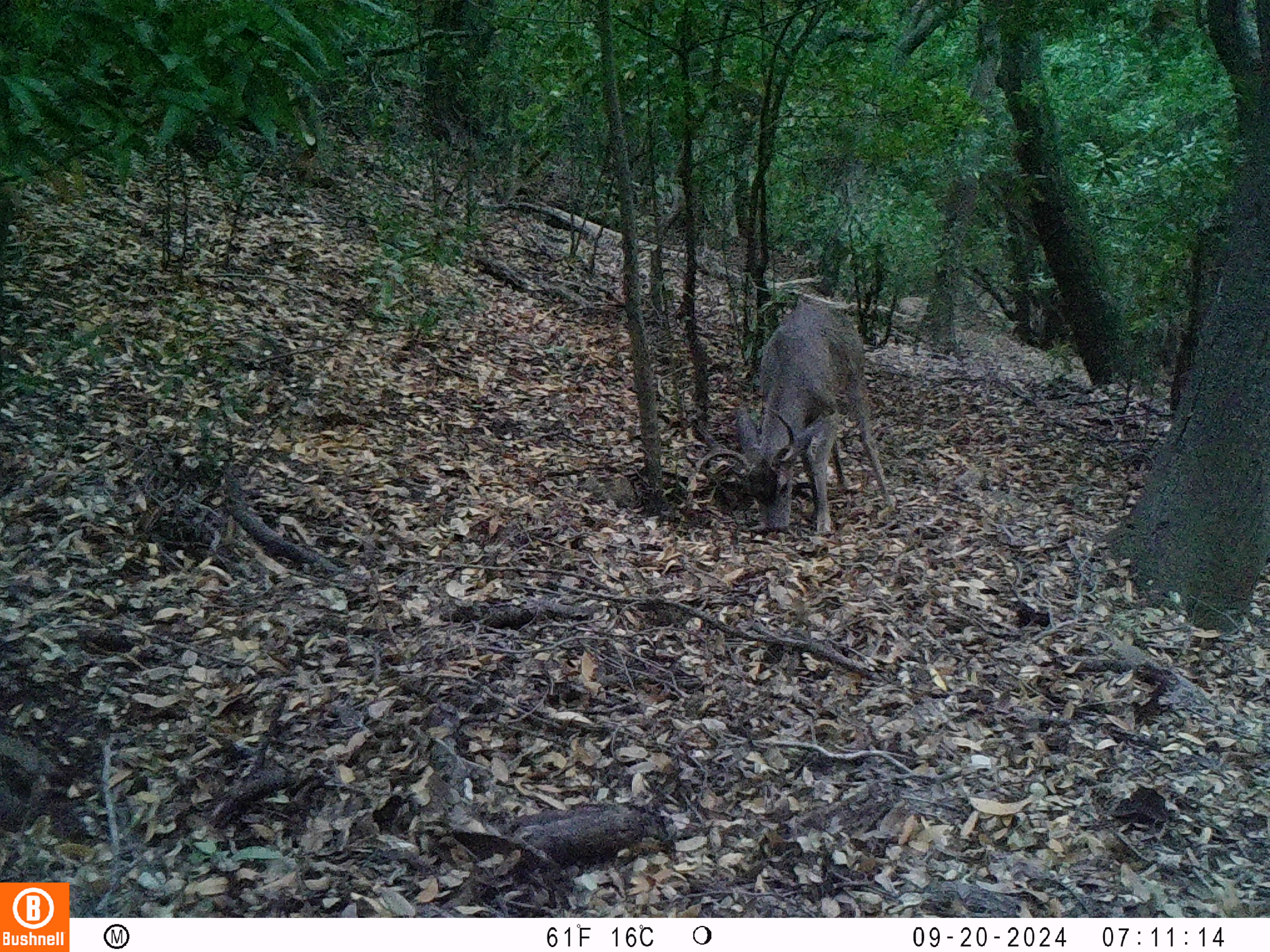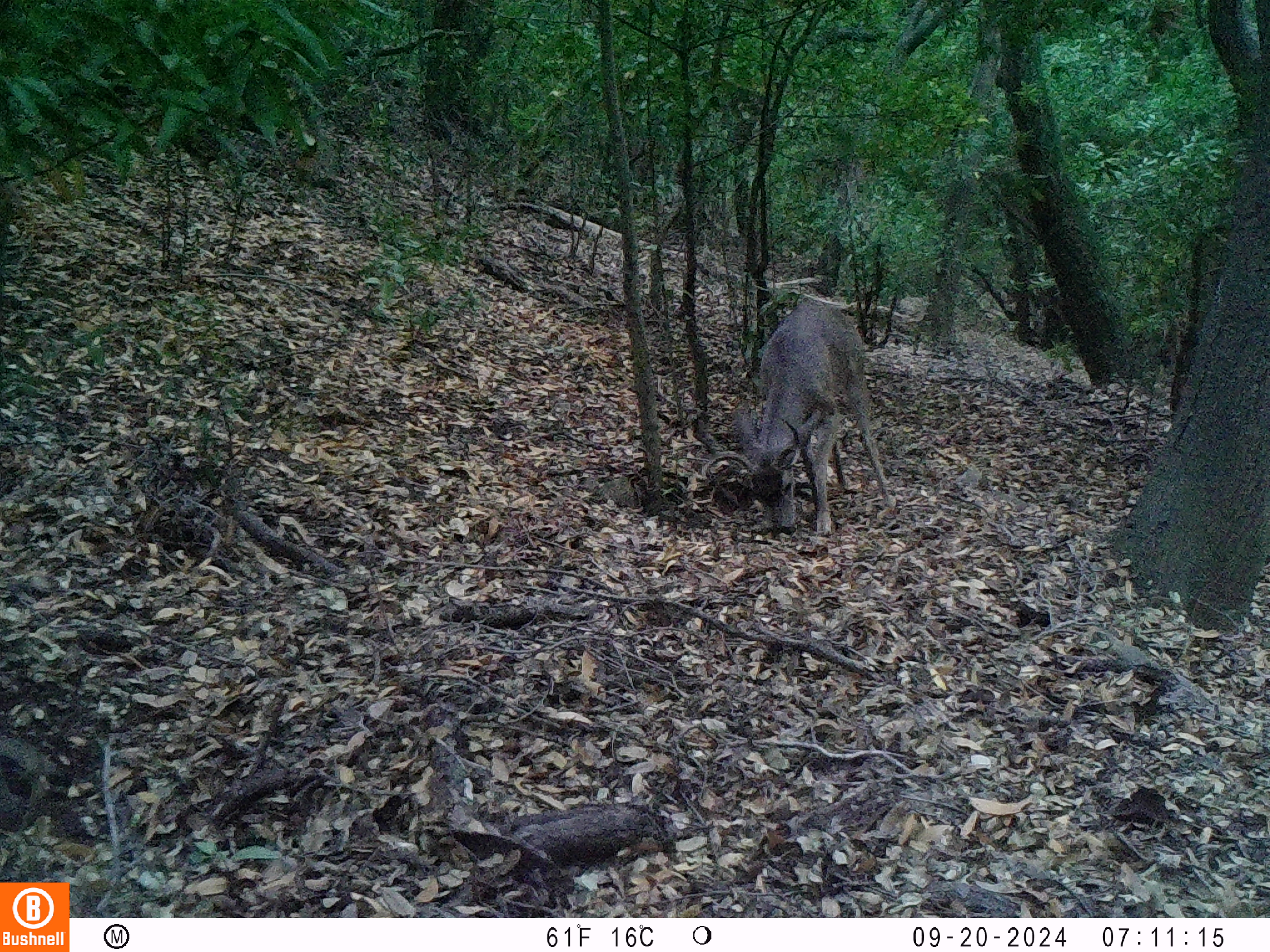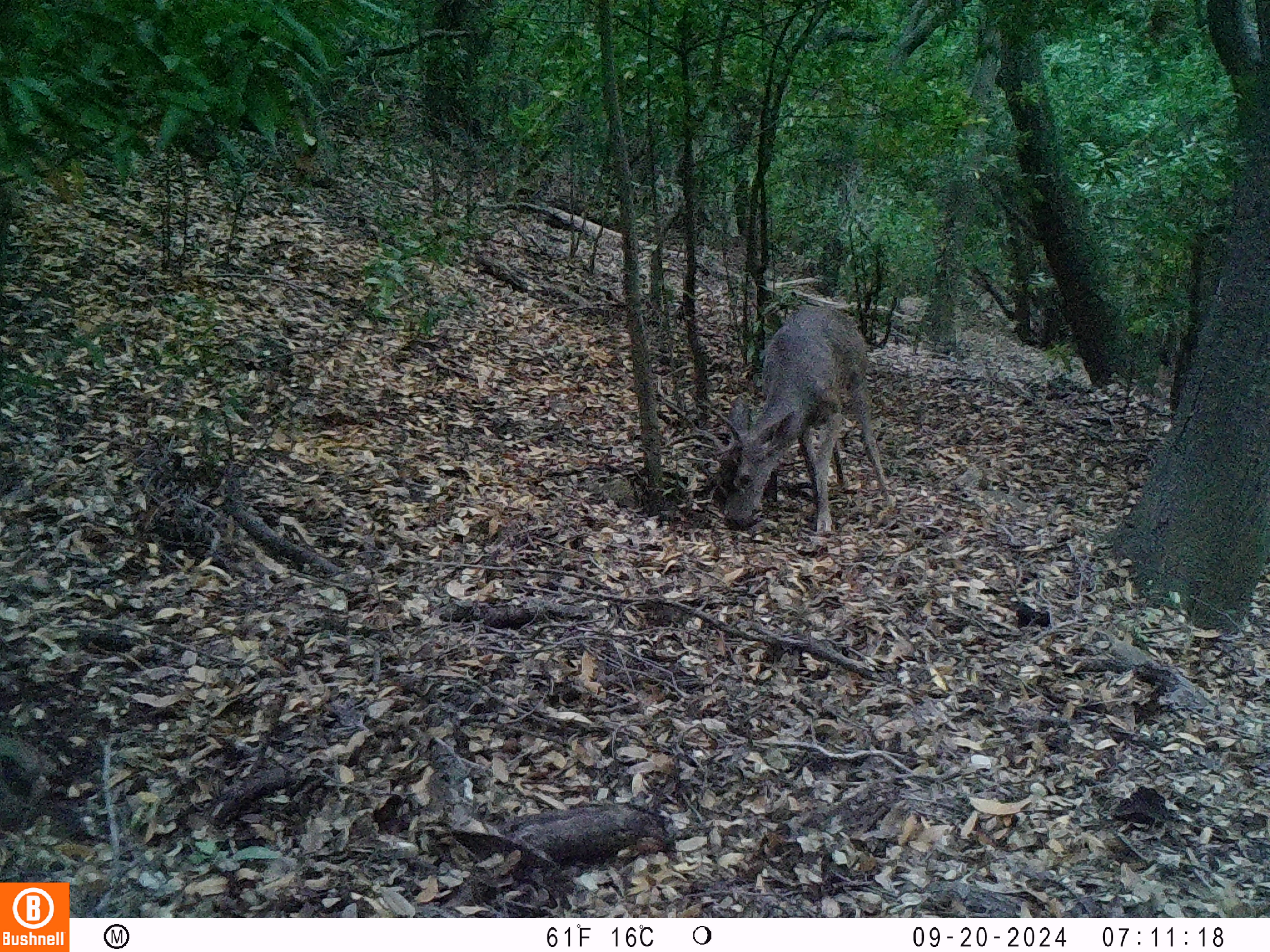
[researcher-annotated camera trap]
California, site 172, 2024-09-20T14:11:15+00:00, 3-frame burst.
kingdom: Animalia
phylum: Chordata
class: Mammalia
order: Artiodactyla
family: Cervidae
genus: Odocoileus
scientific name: Odocoileus hemionus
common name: mule deer